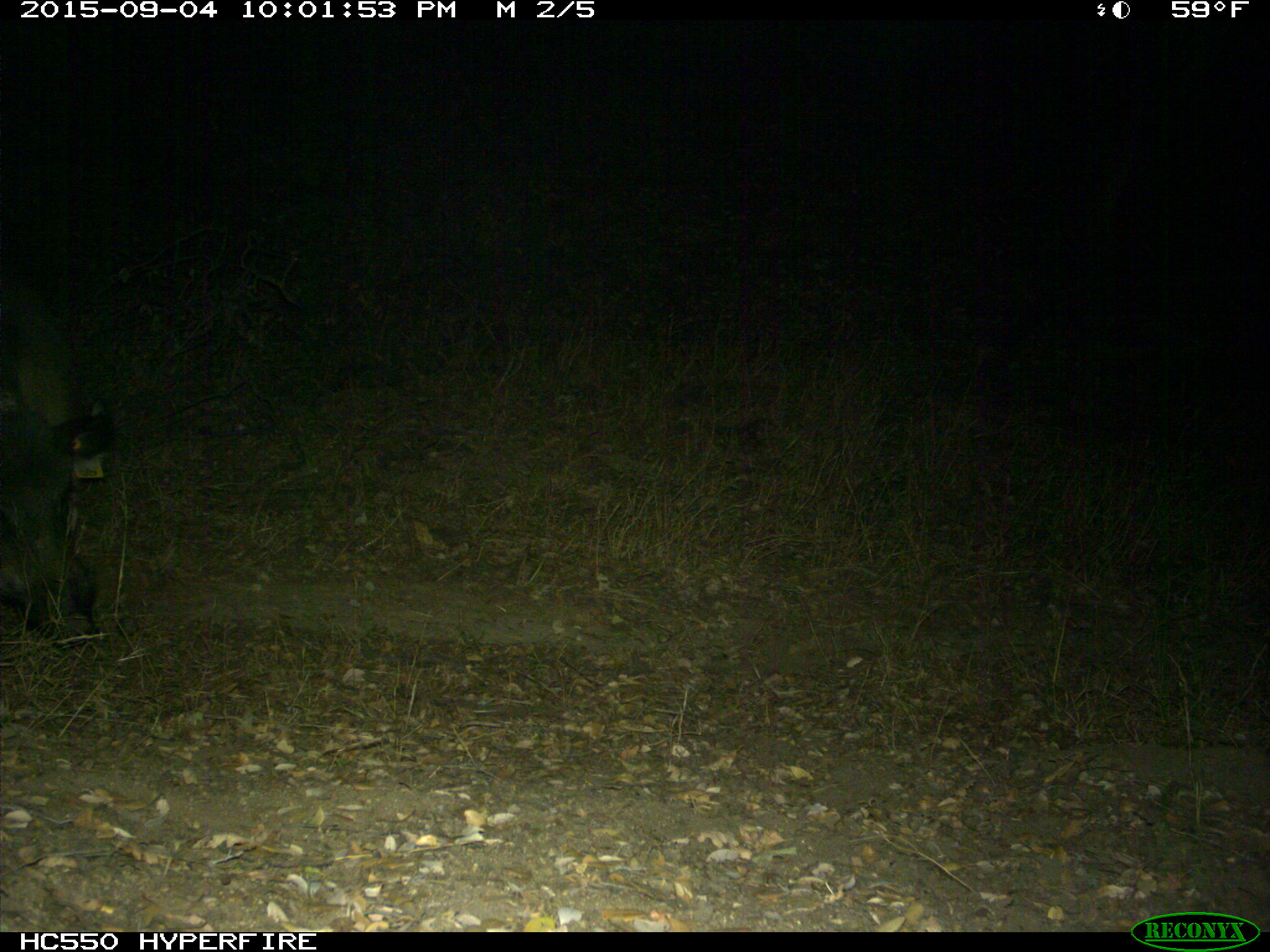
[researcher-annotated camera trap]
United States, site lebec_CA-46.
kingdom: Animalia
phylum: Chordata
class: Mammalia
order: Artiodactyla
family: Suidae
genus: Sus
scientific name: Sus scrofa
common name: wild boar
Sus scrofa (wild boar).